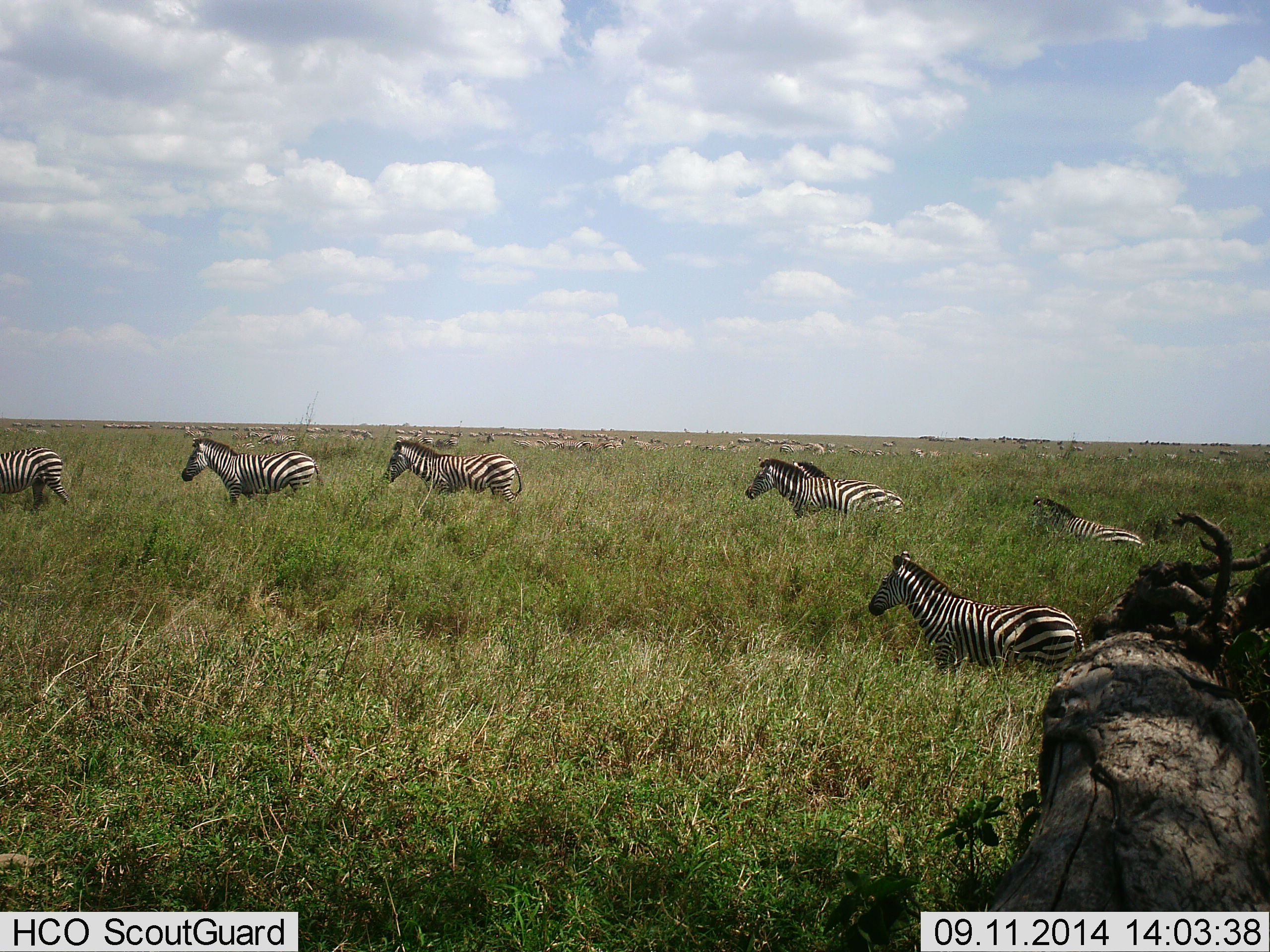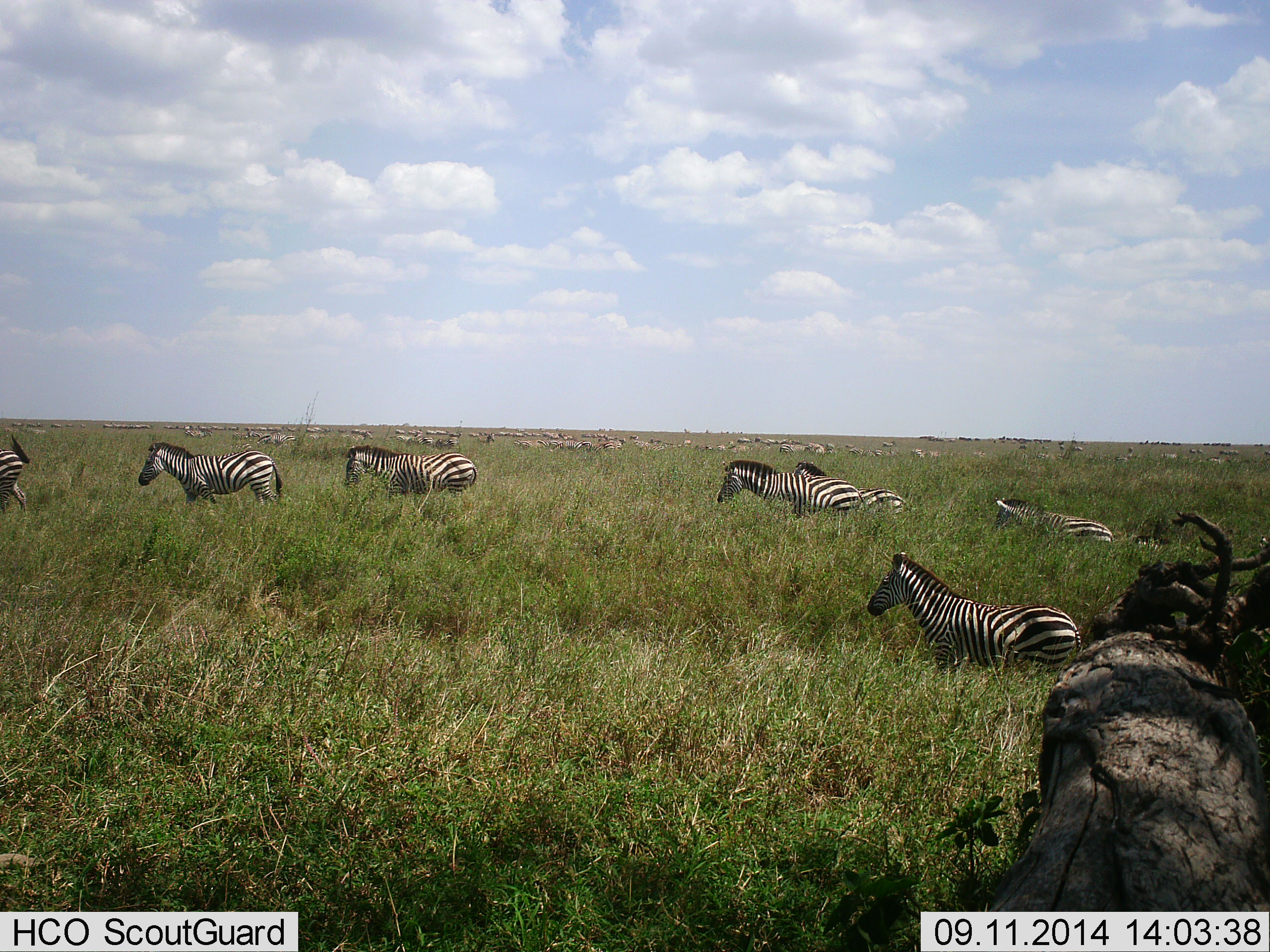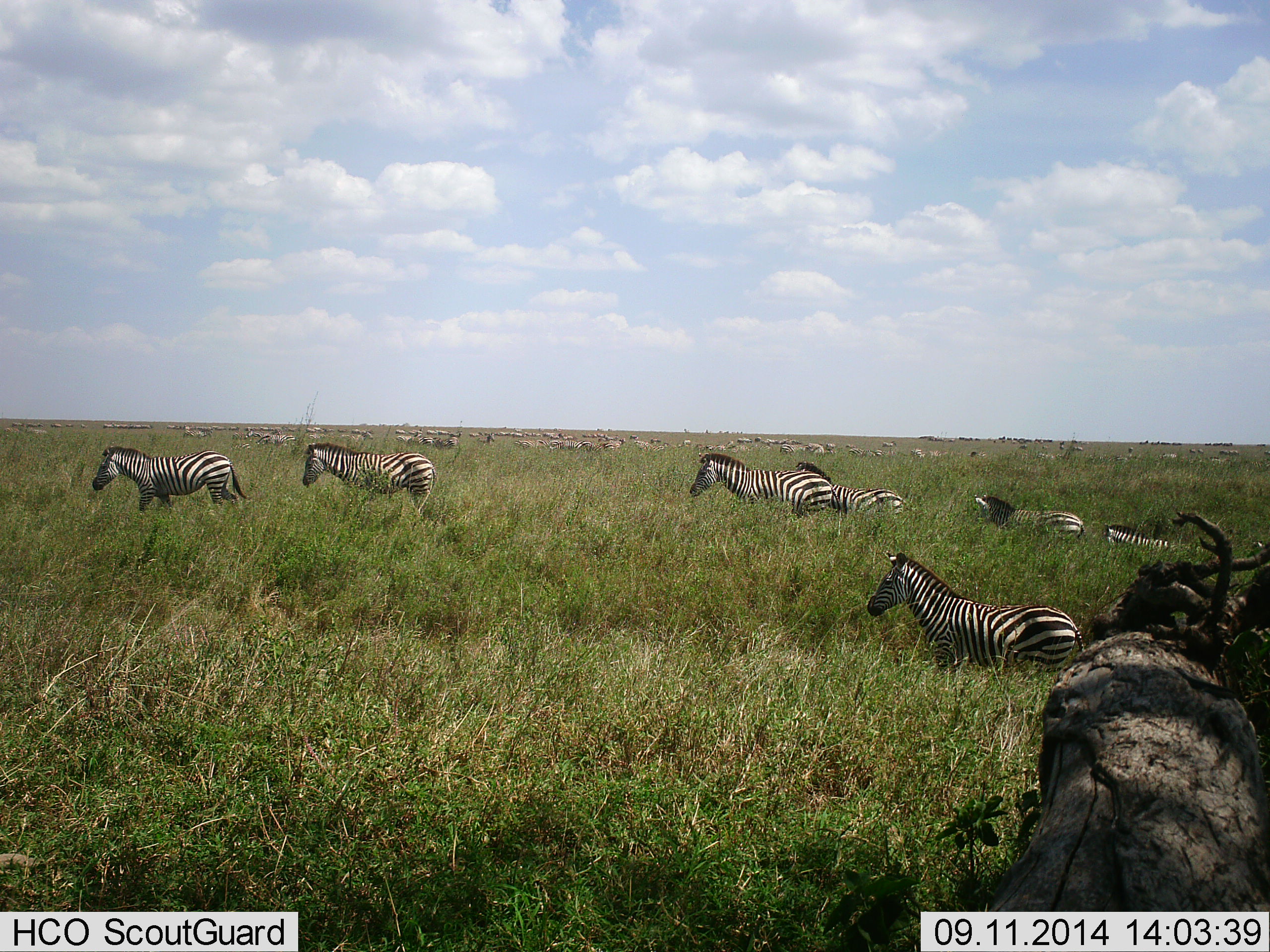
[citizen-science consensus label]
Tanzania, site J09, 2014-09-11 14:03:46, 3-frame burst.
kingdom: Animalia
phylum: Chordata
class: Mammalia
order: Perissodactyla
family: Equidae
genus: Equus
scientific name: Equus quagga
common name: plains zebra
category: zebra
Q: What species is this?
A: Zebra (plains zebra) (Equus quagga).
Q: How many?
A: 8.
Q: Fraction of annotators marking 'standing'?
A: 33%.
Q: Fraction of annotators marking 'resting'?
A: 17%.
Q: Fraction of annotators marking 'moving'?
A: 92%.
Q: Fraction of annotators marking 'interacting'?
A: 0%.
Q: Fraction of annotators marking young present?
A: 0%.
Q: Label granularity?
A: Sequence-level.